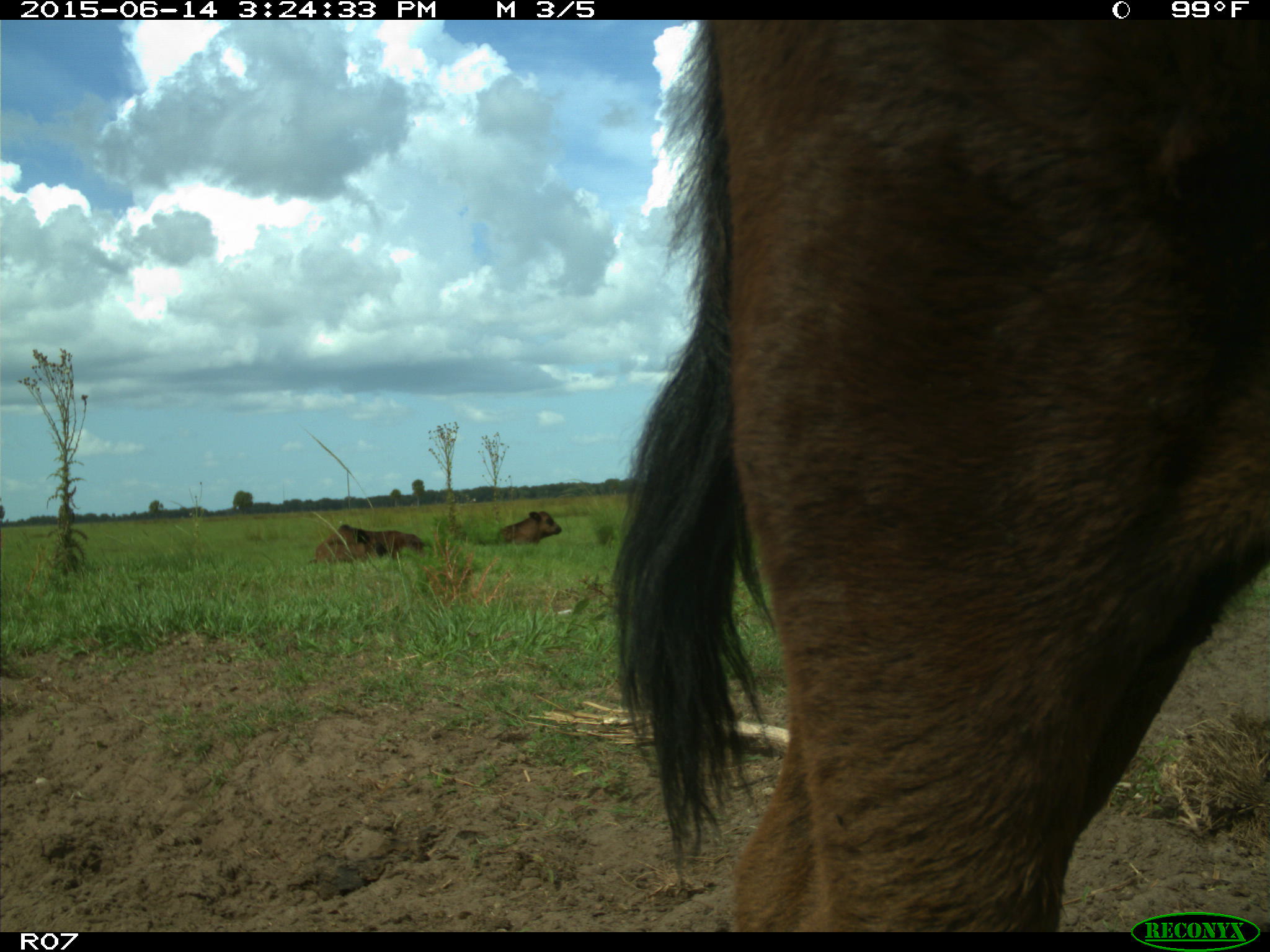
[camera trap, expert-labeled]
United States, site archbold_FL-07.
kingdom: Animalia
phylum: Chordata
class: Mammalia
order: Artiodactyla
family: Bovidae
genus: Bos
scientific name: Bos taurus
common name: domestic cow